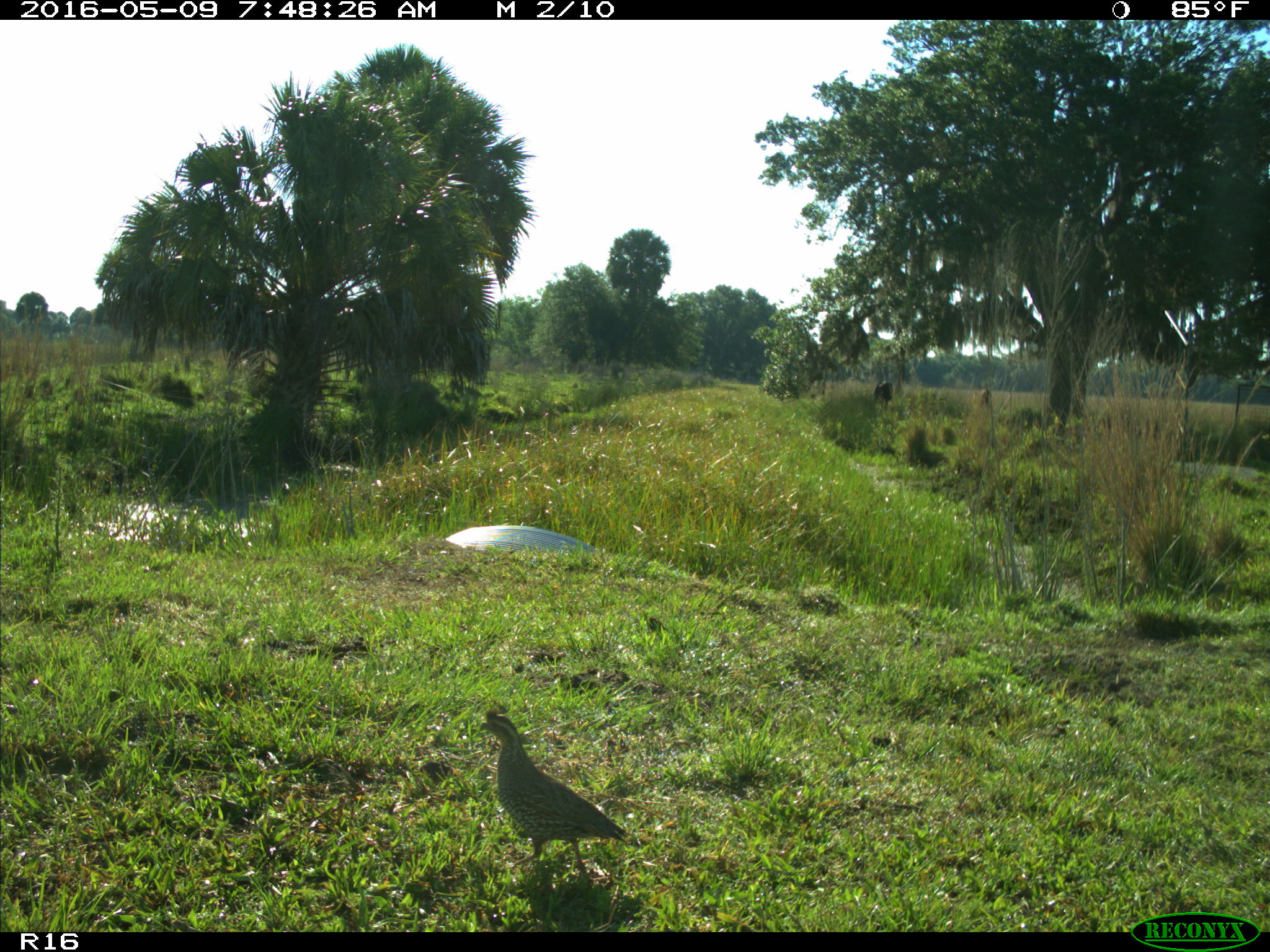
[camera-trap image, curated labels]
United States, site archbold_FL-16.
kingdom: Animalia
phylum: Chordata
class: Aves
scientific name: Aves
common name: birds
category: unidentified bird